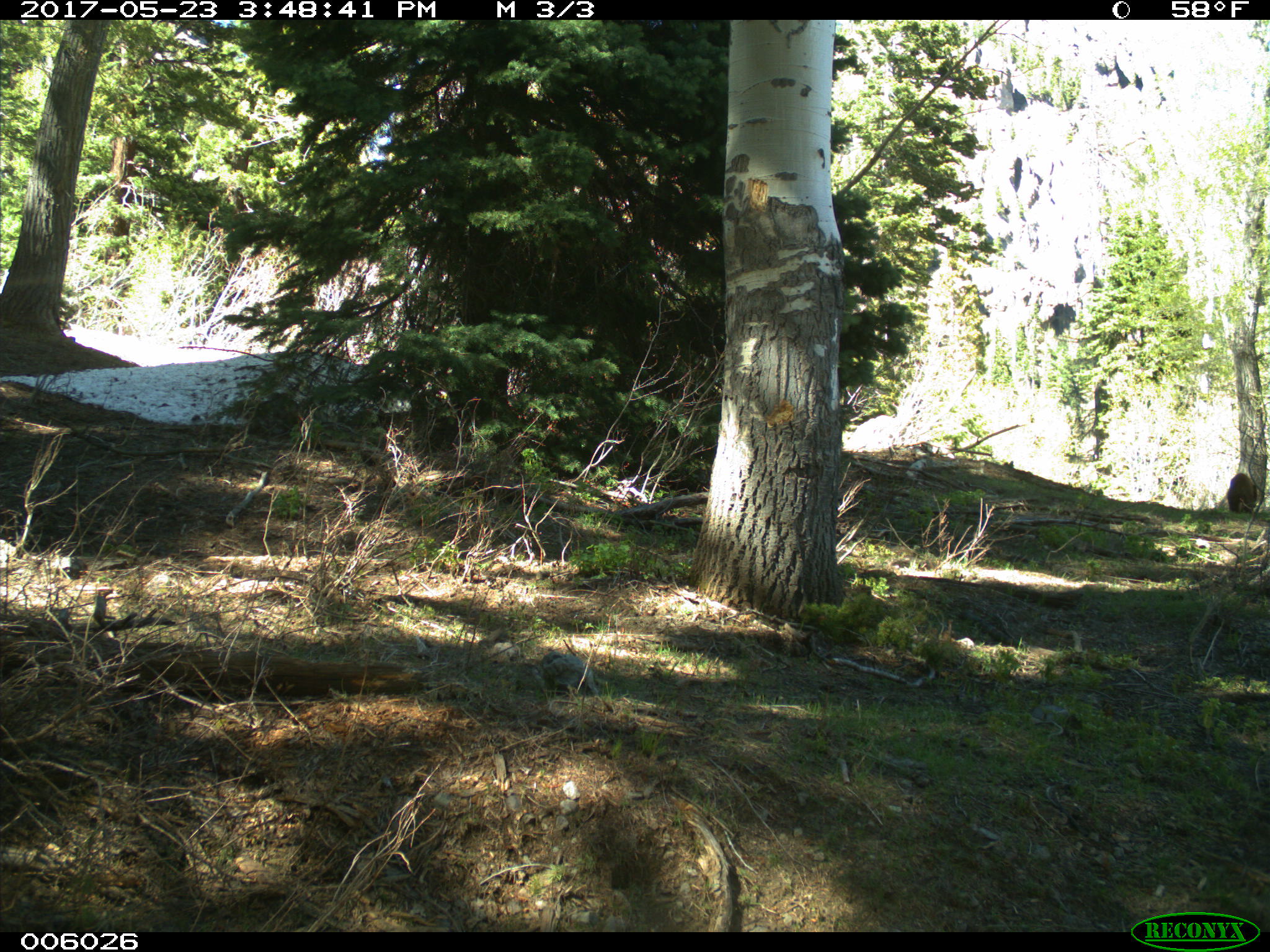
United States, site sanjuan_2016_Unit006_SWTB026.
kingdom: Animalia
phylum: Chordata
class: Mammalia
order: Carnivora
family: Ursidae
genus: Ursus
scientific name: Ursus americanus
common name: american black bear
Ursus americanus (american black bear).